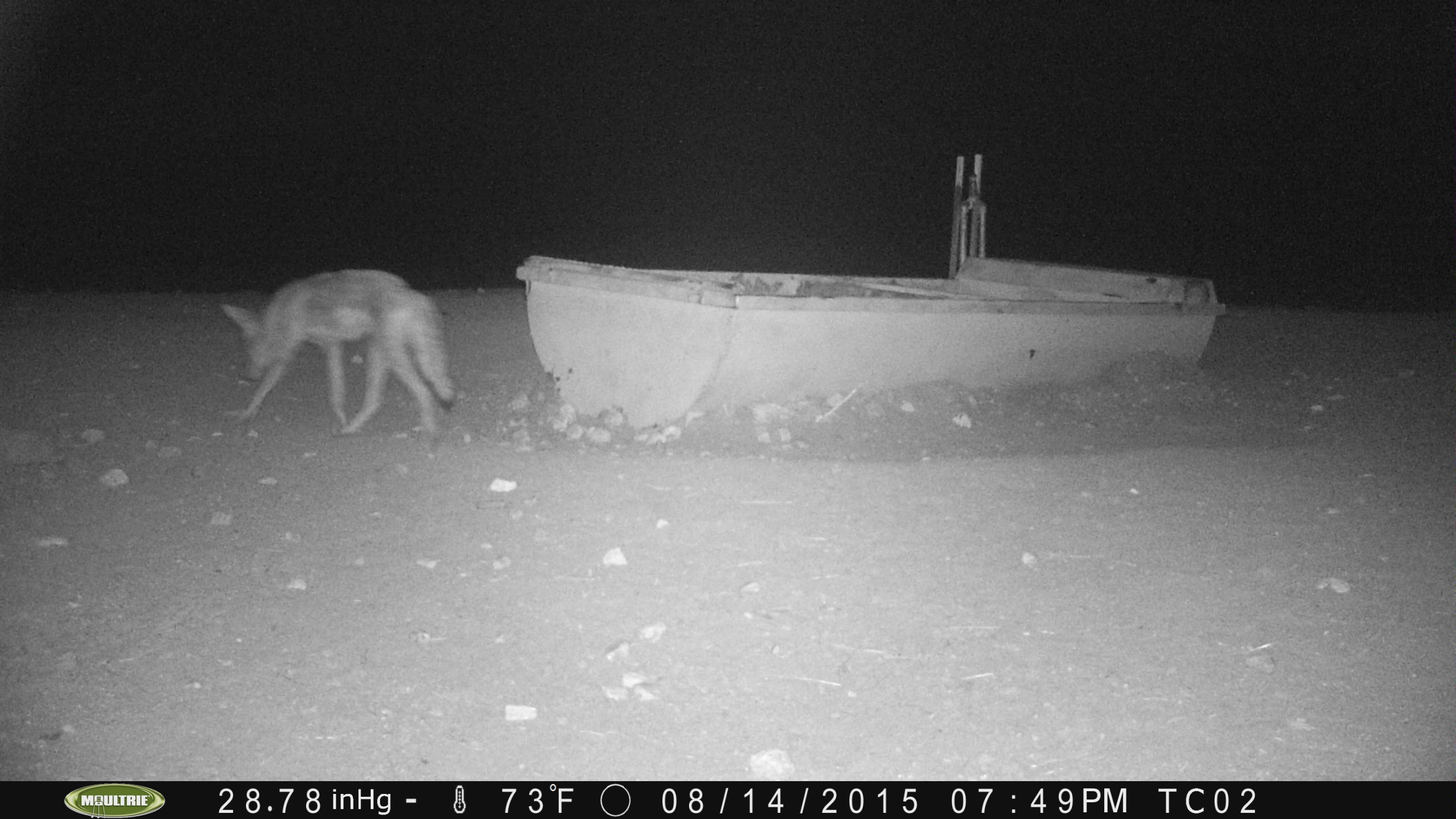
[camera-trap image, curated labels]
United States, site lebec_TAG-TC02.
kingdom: Animalia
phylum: Chordata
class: Mammalia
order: Carnivora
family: Canidae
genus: Canis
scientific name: Canis latrans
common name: coyote